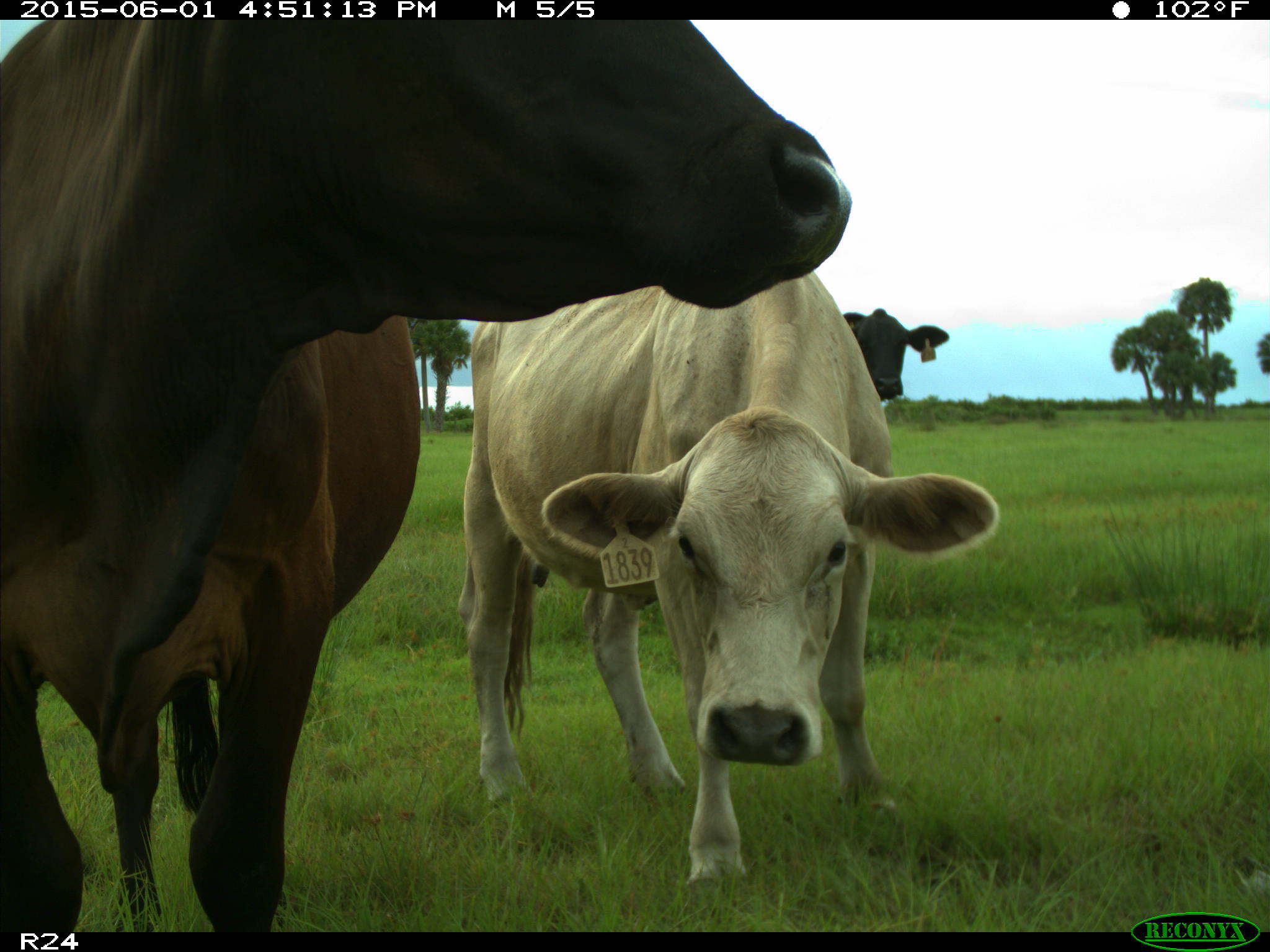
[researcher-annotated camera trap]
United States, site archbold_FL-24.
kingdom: Animalia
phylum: Chordata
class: Mammalia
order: Artiodactyla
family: Bovidae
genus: Bos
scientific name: Bos taurus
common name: domestic cow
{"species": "Bos taurus (domestic cow)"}